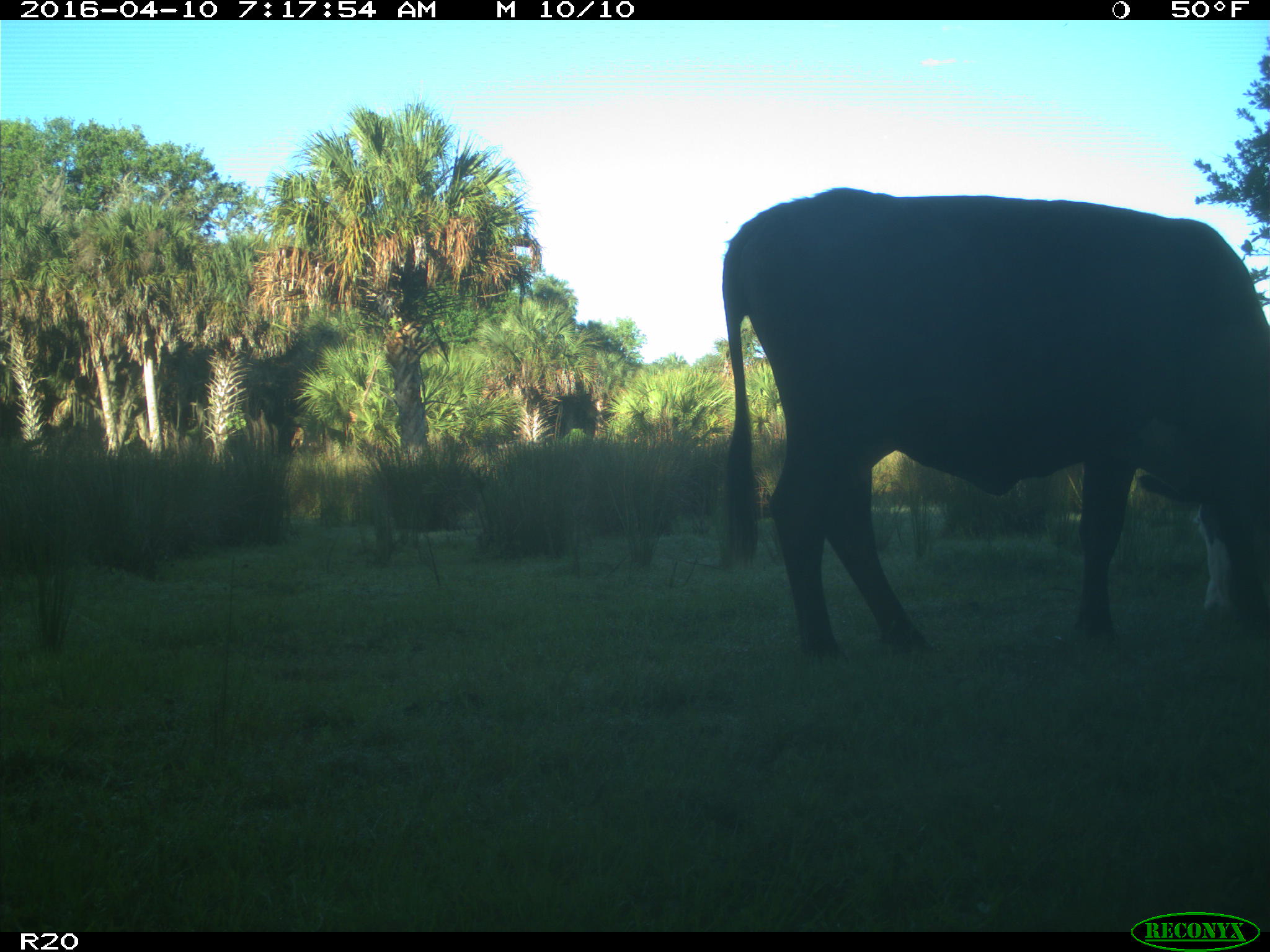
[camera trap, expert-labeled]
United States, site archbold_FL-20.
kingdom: Animalia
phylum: Chordata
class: Mammalia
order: Artiodactyla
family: Bovidae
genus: Bos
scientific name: Bos taurus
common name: domestic cow